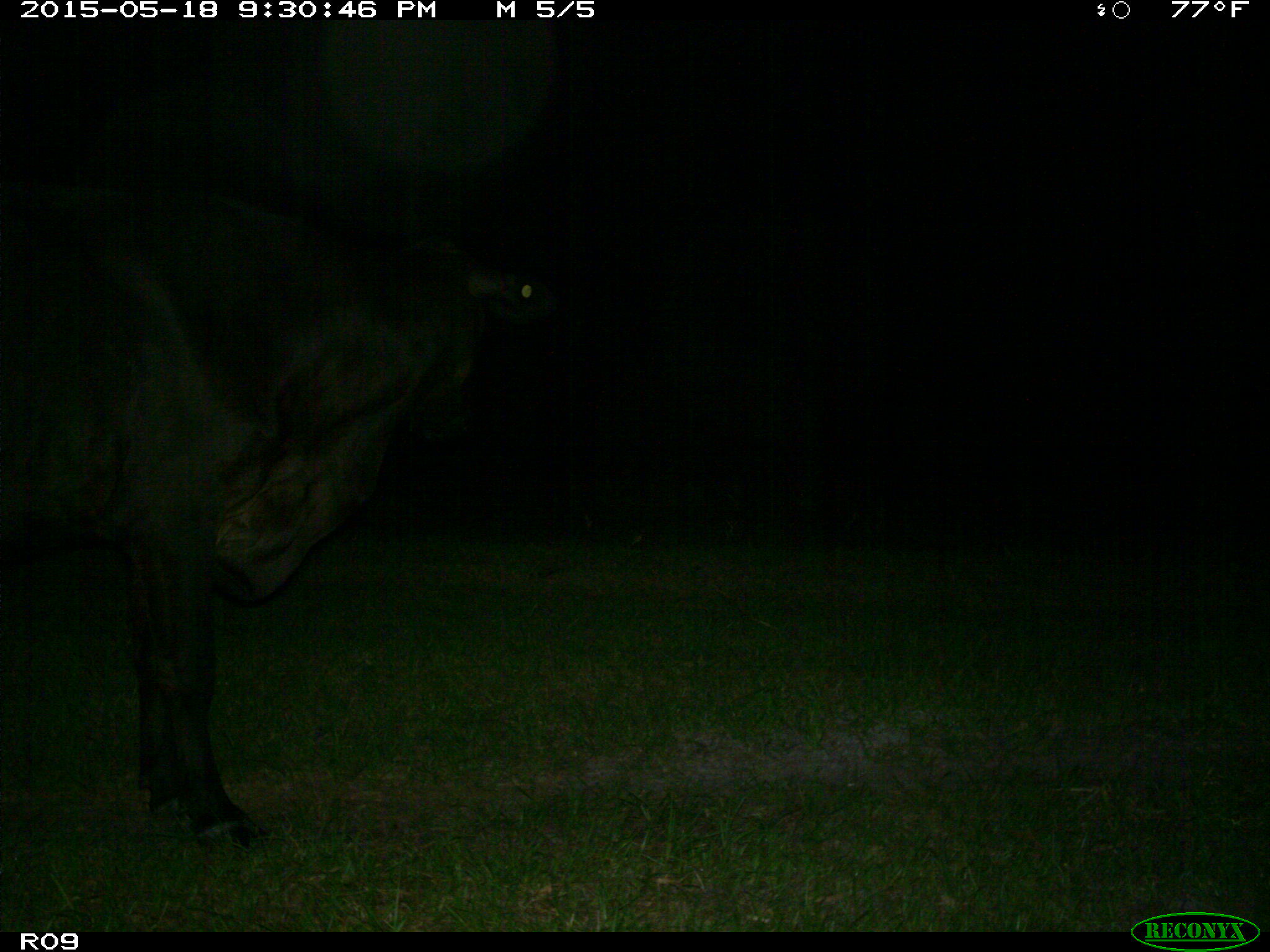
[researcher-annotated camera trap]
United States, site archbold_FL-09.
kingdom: Animalia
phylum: Chordata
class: Mammalia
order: Artiodactyla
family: Bovidae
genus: Bos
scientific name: Bos taurus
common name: domestic cow